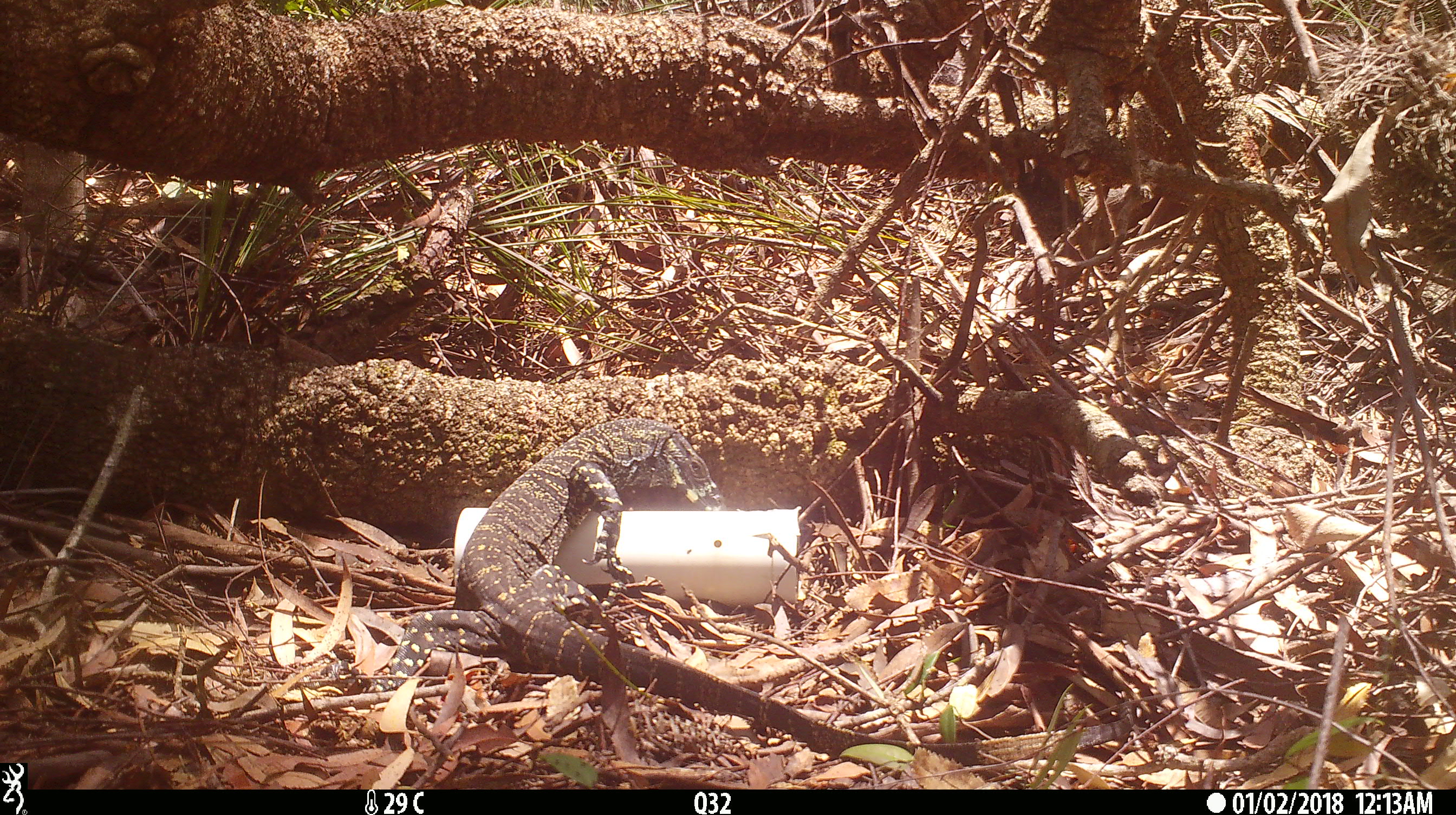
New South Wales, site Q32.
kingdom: Animalia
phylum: Chordata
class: Reptilia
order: Squamata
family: Varanidae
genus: Varanus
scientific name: Varanus varius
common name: lace monitor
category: goanna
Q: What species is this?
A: Goanna (lace monitor) (Varanus varius).